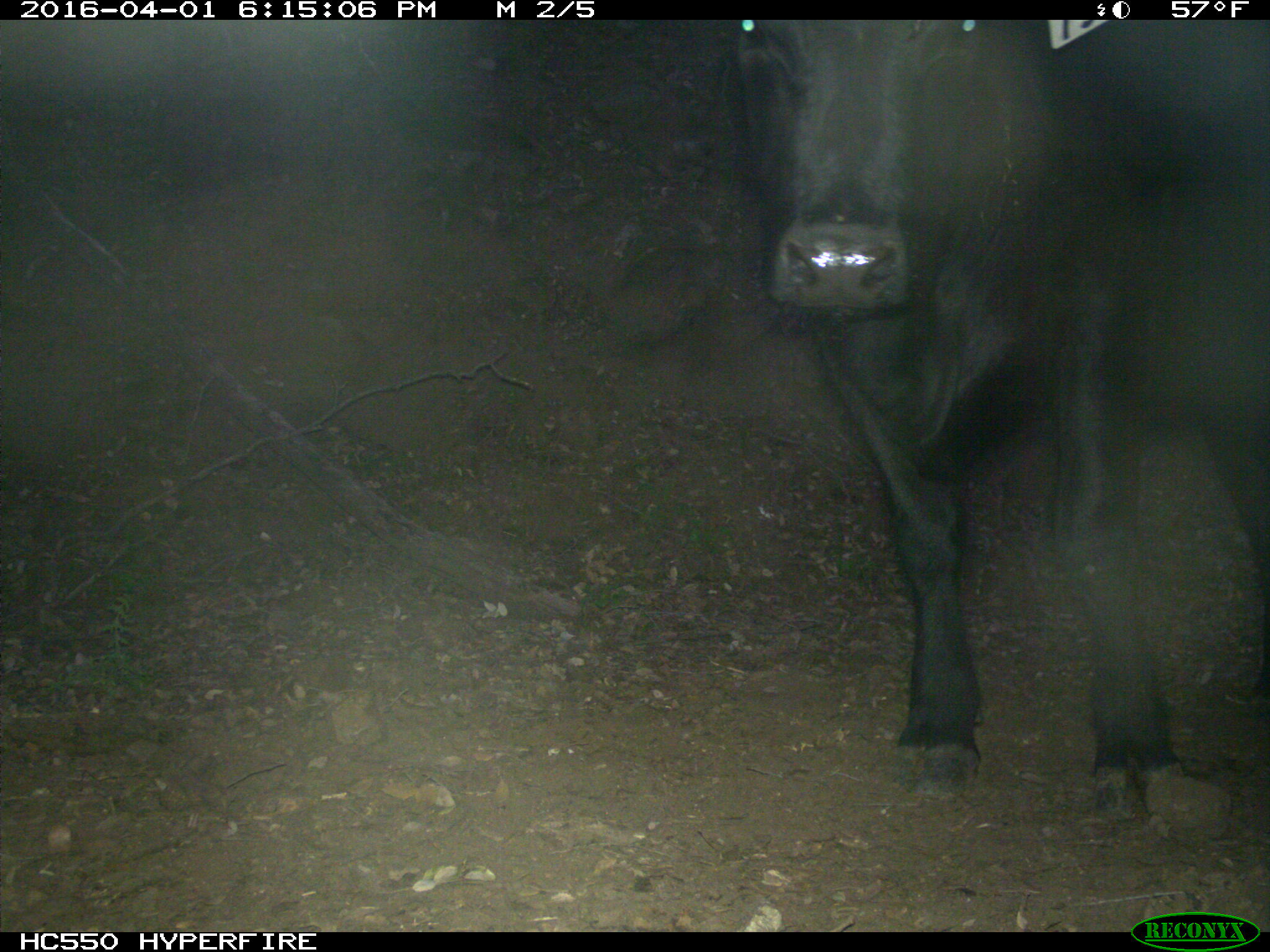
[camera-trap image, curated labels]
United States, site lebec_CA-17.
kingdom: Animalia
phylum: Chordata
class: Mammalia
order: Artiodactyla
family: Bovidae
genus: Bos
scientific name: Bos taurus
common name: domestic cow